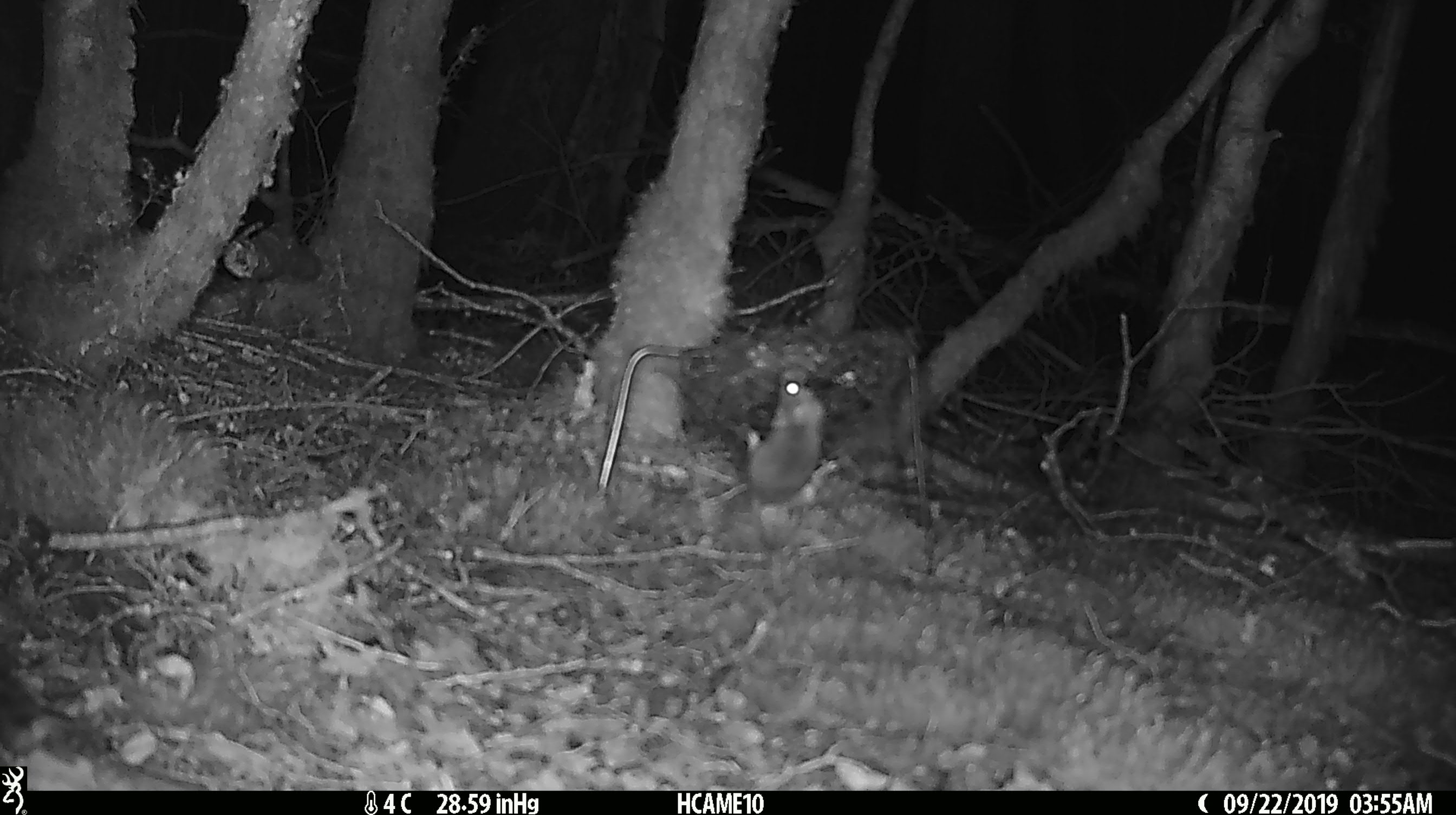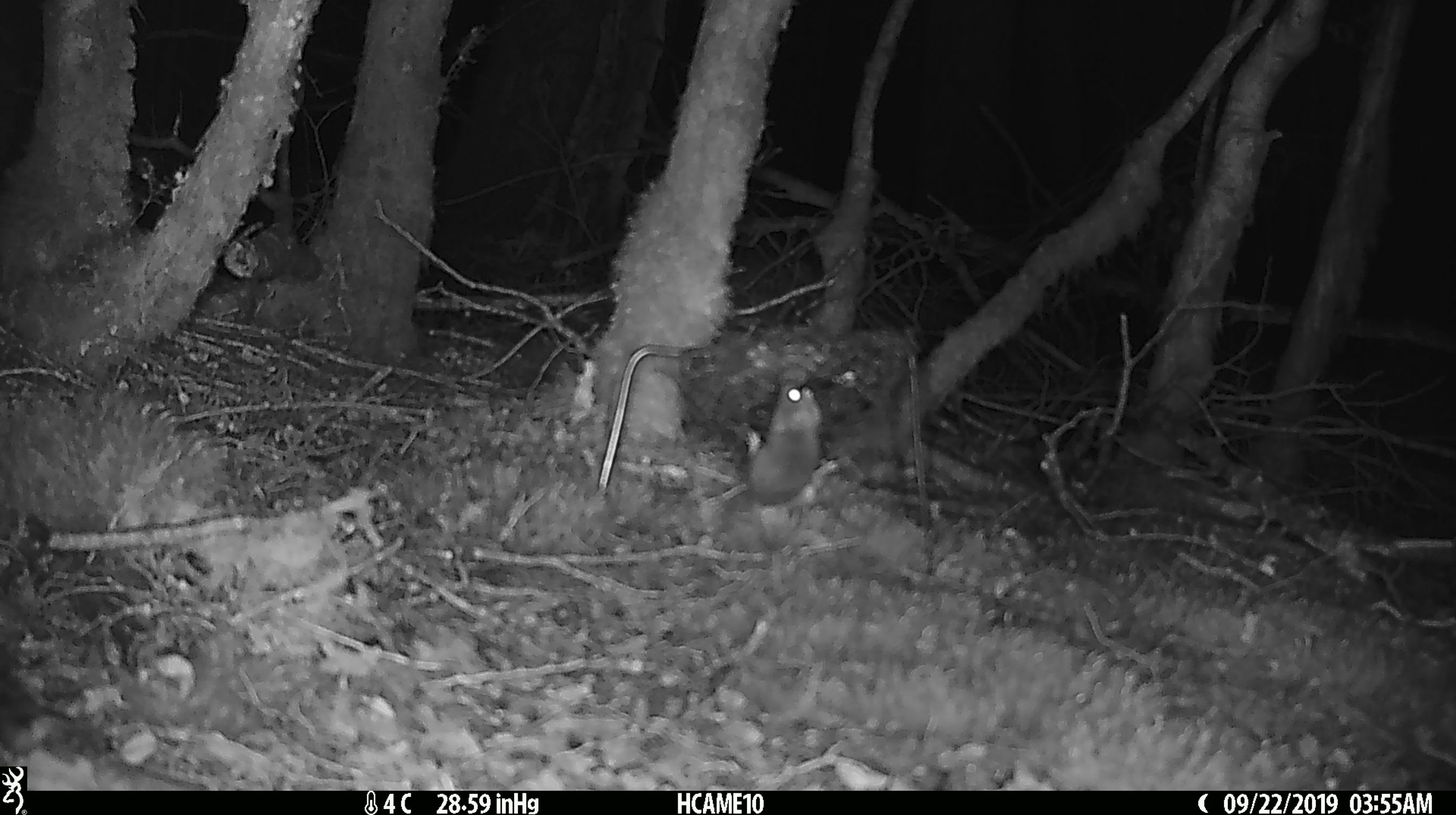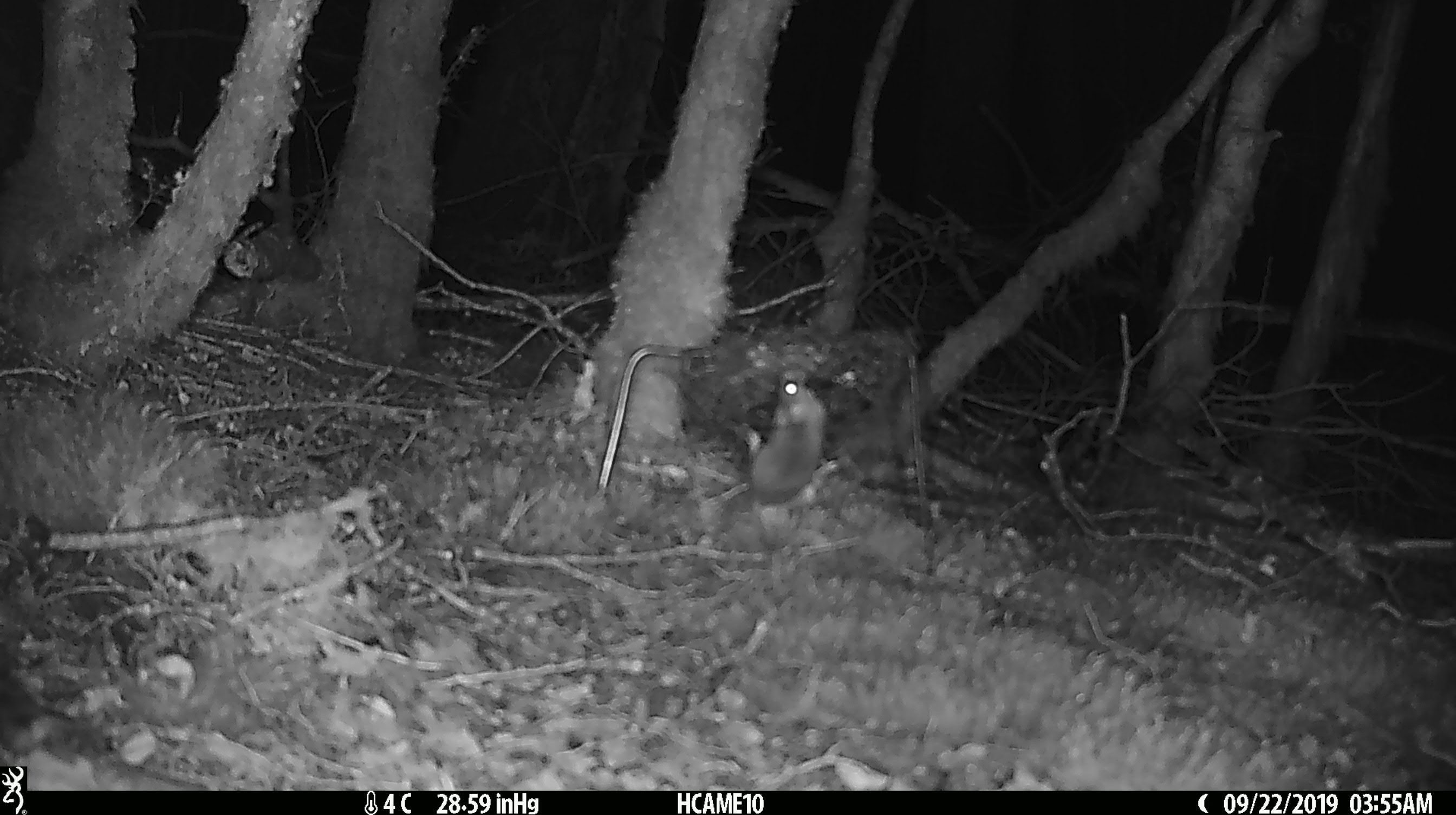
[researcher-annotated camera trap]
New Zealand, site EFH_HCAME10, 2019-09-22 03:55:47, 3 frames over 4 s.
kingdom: Animalia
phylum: Chordata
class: Mammalia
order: Rodentia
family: Muridae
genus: Mus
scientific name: Mus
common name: mouse